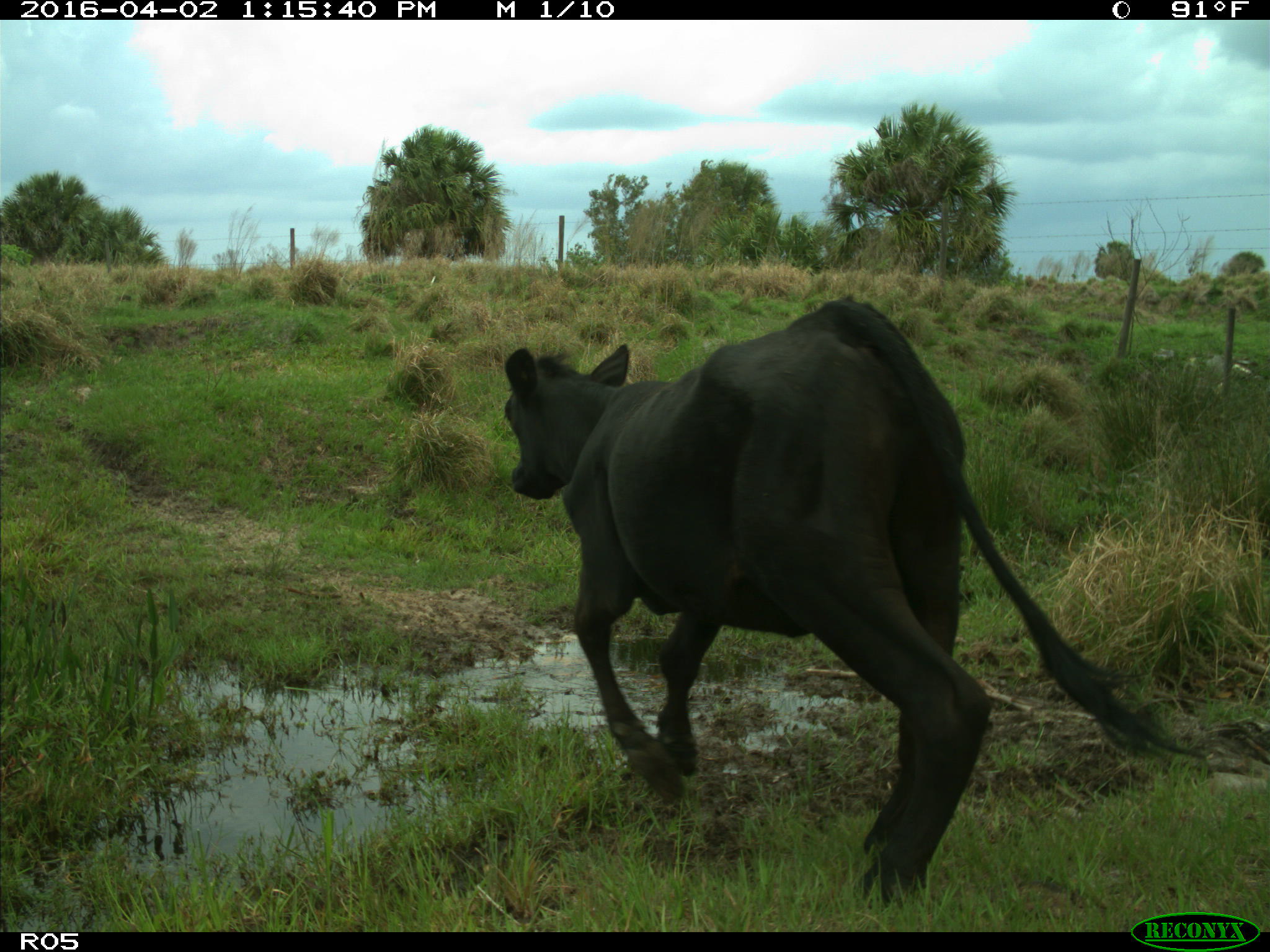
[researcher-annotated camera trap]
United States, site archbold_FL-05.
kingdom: Animalia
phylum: Chordata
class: Mammalia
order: Artiodactyla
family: Bovidae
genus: Bos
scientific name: Bos taurus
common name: domestic cow